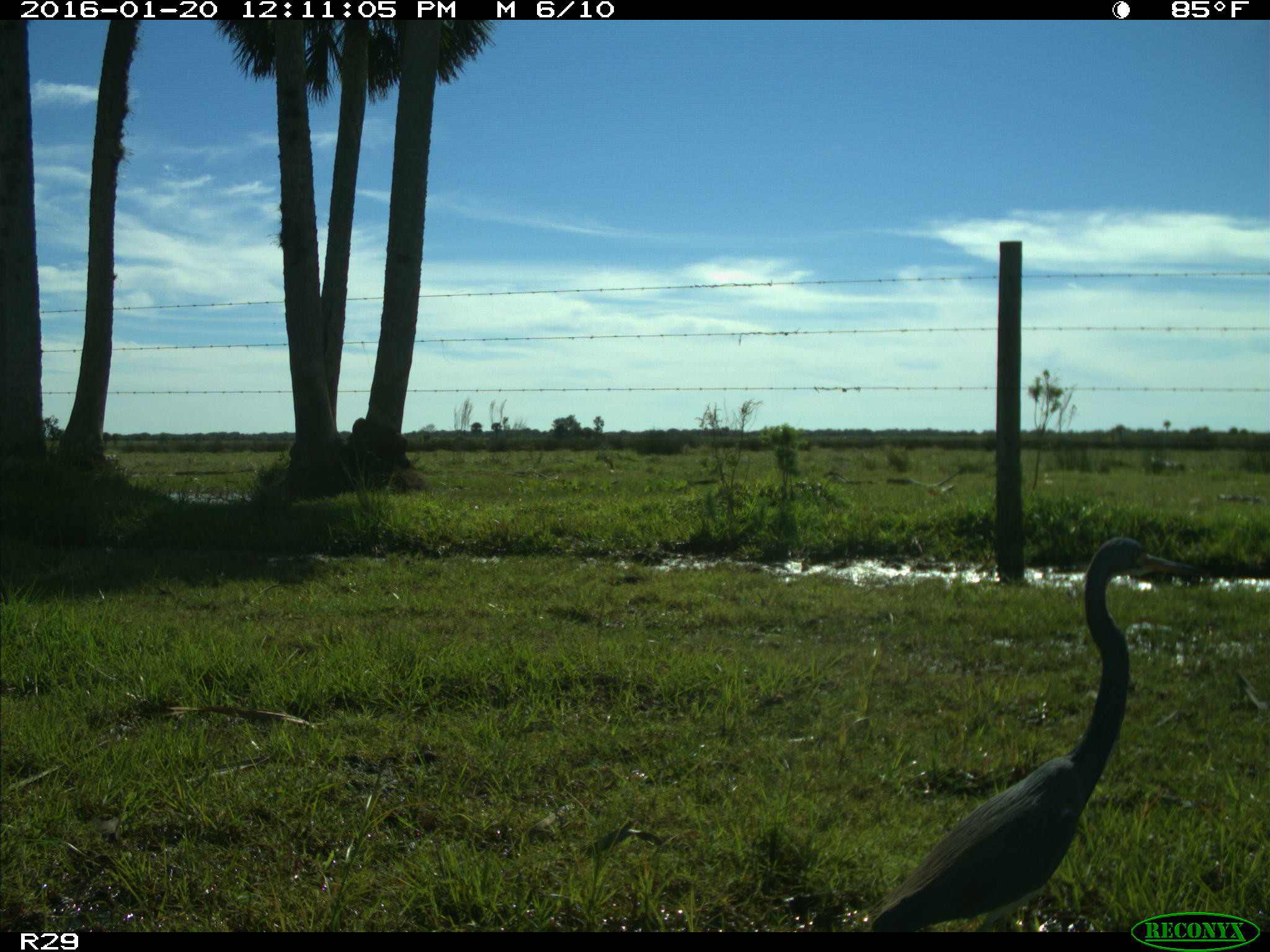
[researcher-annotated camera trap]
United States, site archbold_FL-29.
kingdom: Animalia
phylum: Chordata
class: Aves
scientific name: Aves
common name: birds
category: unidentified bird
Unidentified bird (birds) (Aves).